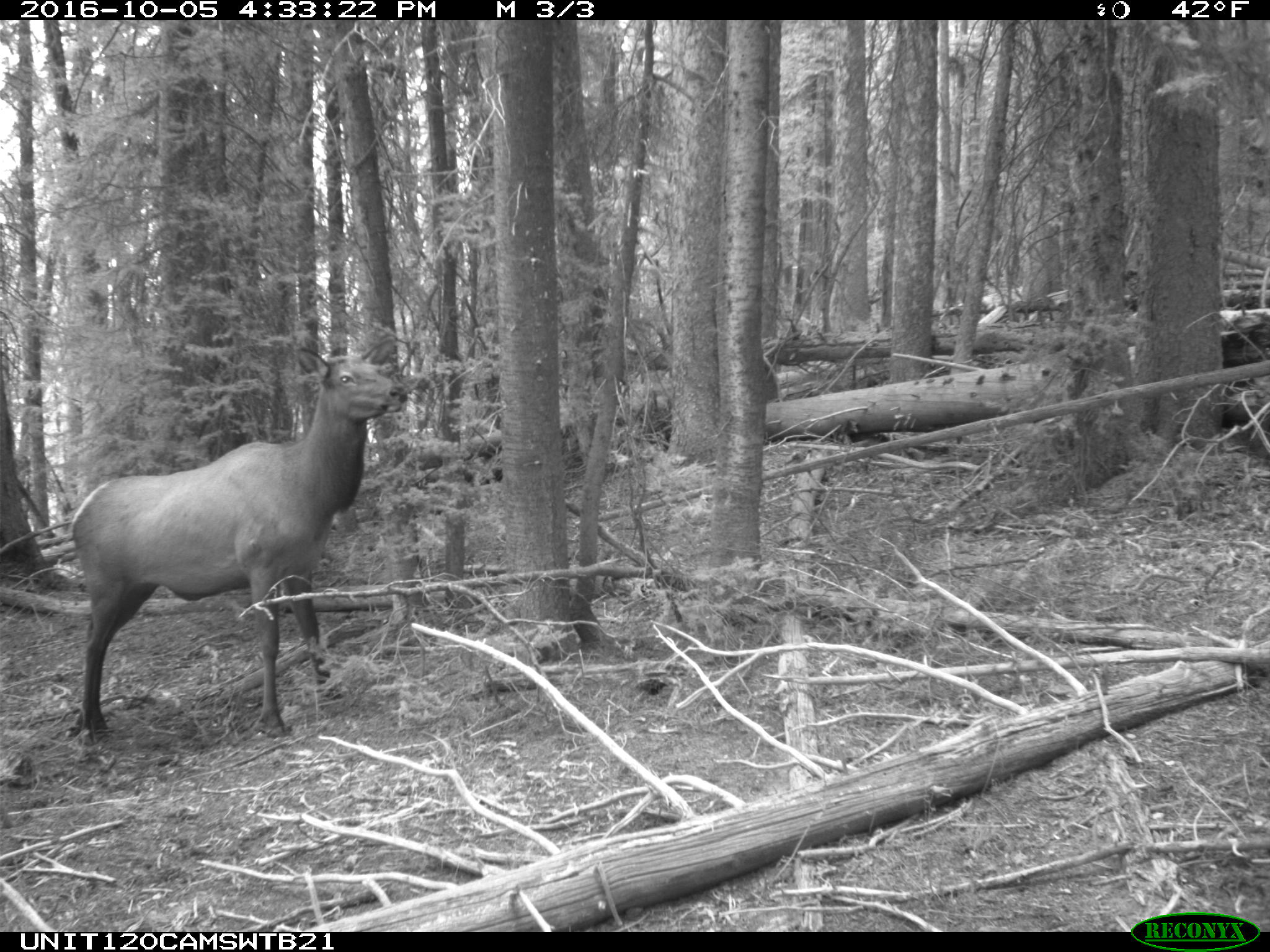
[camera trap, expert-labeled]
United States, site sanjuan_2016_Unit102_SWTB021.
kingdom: Animalia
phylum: Chordata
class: Mammalia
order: Artiodactyla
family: Cervidae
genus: Cervus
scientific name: Cervus elaphus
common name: red deer